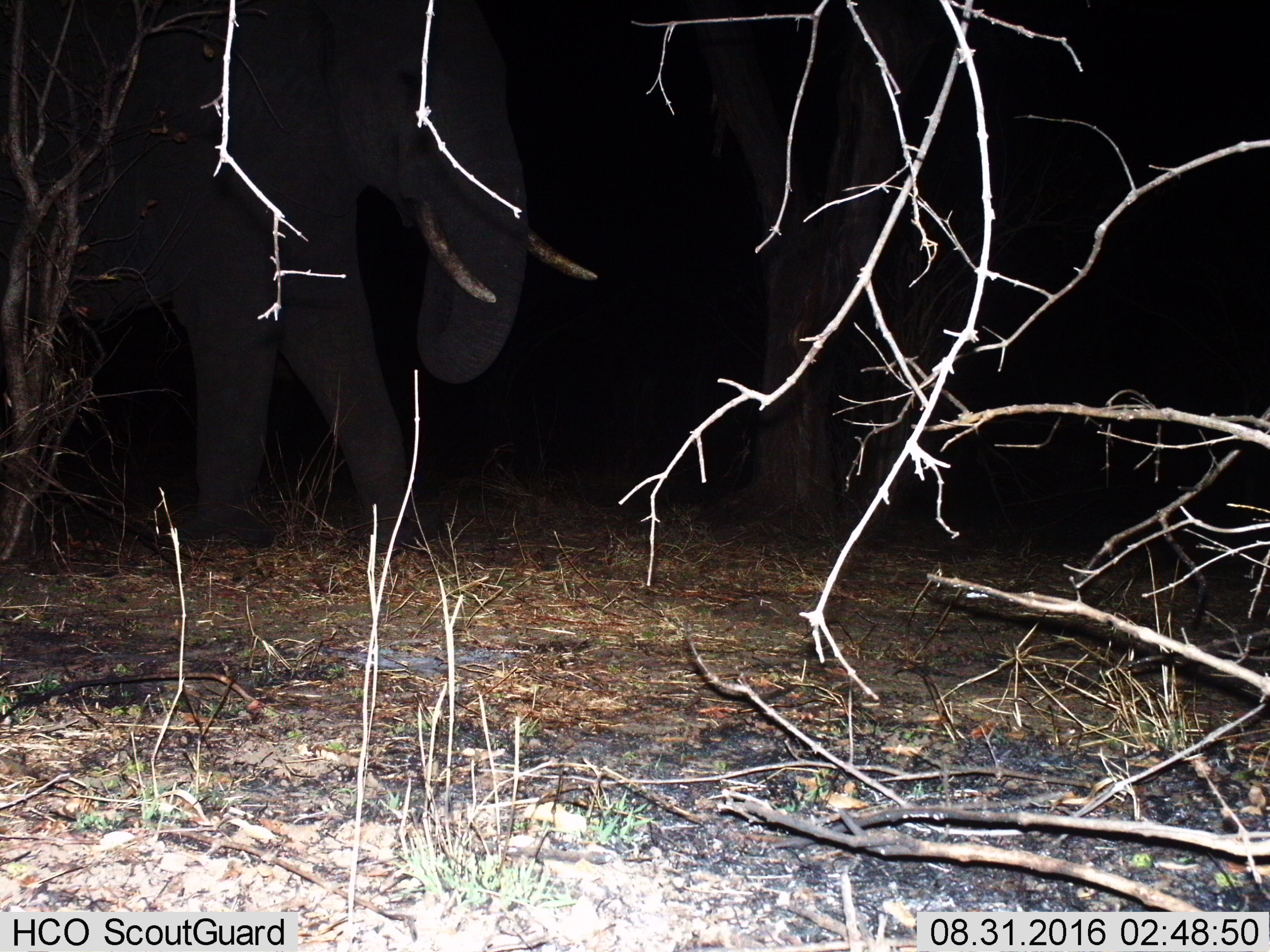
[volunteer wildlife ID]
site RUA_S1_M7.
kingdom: Animalia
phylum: Chordata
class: Mammalia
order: Proboscidea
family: Elephantidae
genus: Loxodonta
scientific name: Loxodonta africana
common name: african bush elephant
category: elephant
Elephant (african bush elephant) (Loxodonta africana), count 1. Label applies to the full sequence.